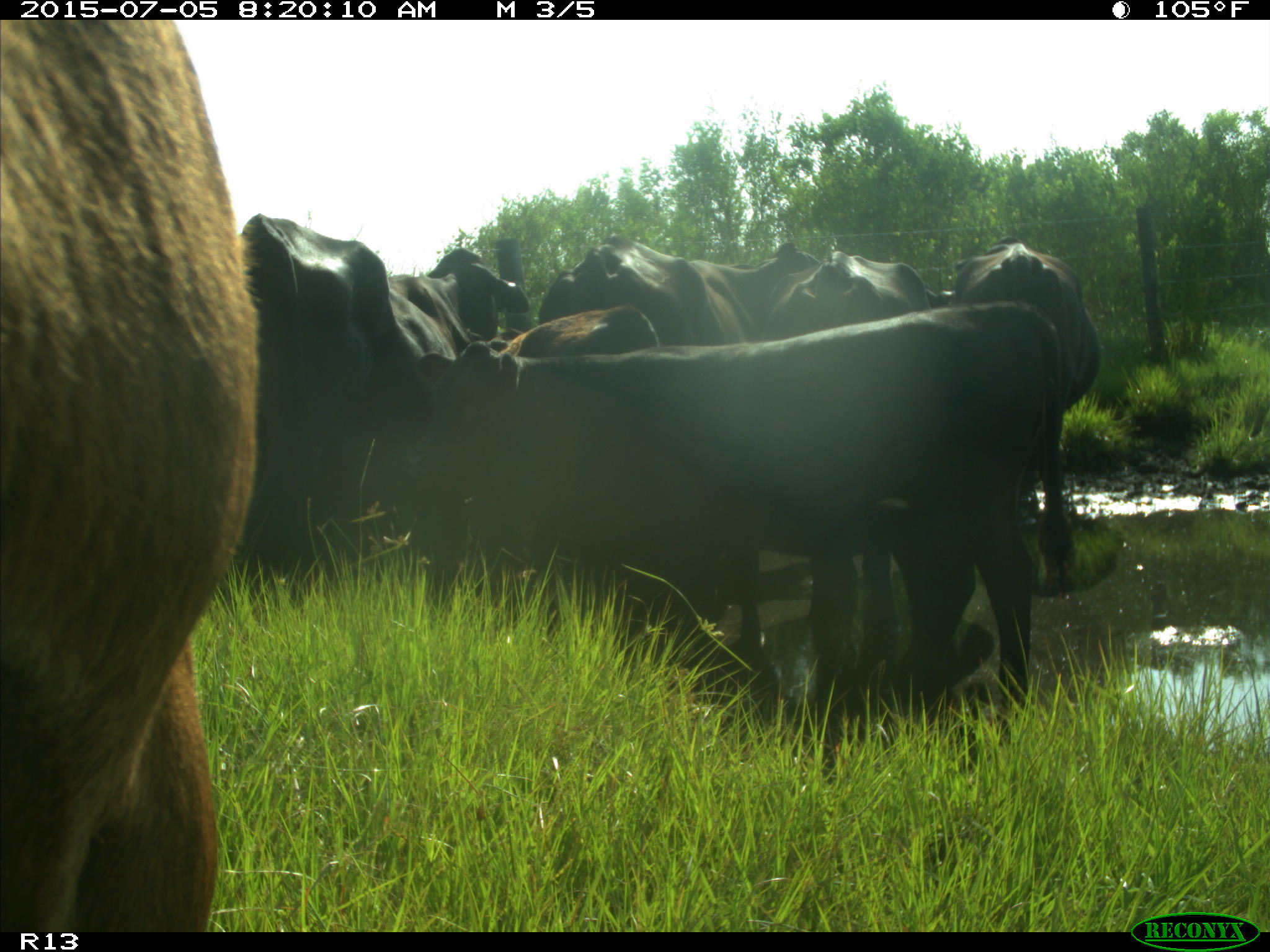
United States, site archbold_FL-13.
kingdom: Animalia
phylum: Chordata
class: Mammalia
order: Artiodactyla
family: Bovidae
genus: Bos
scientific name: Bos taurus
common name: domestic cow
Bos taurus (domestic cow).